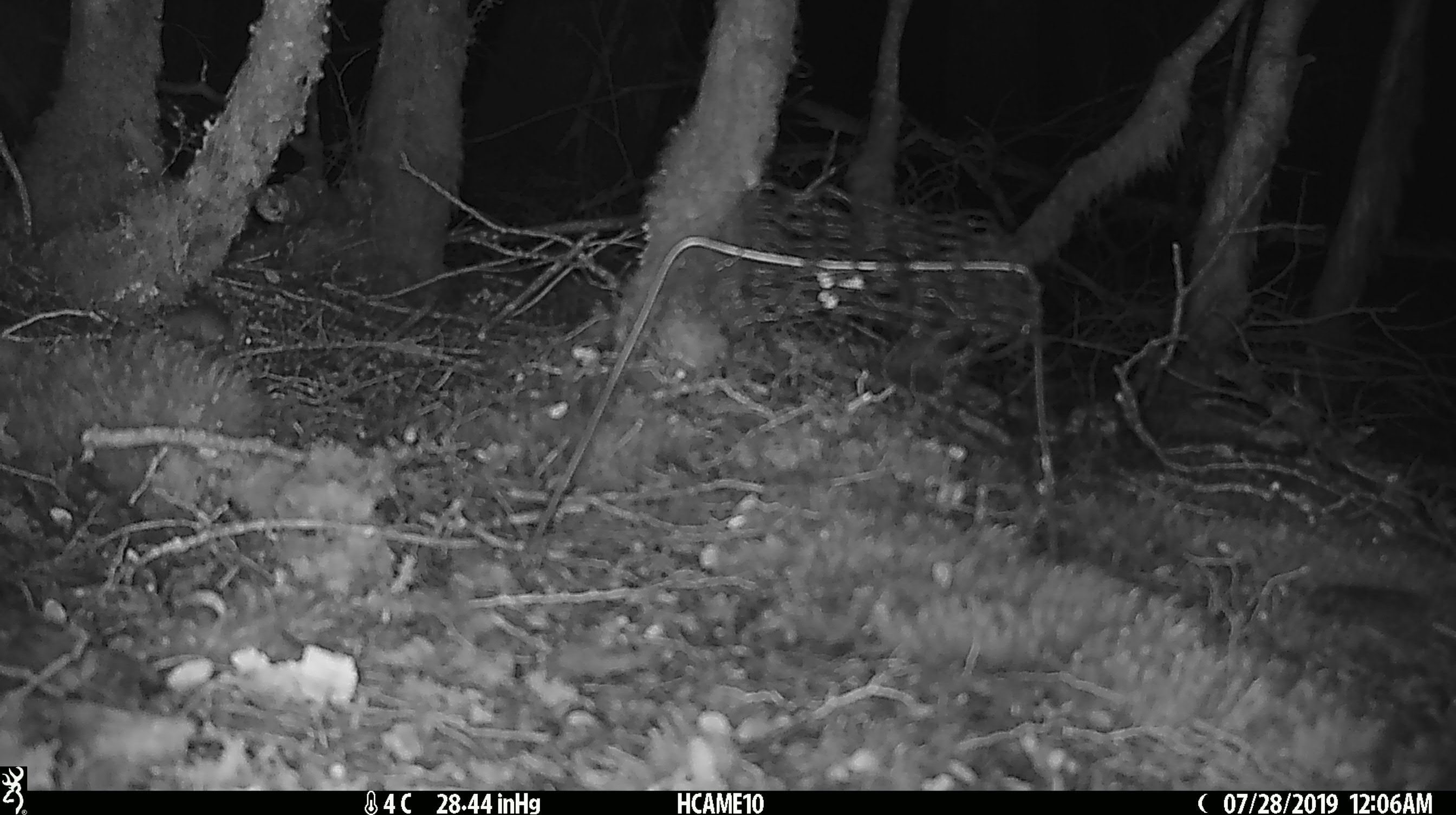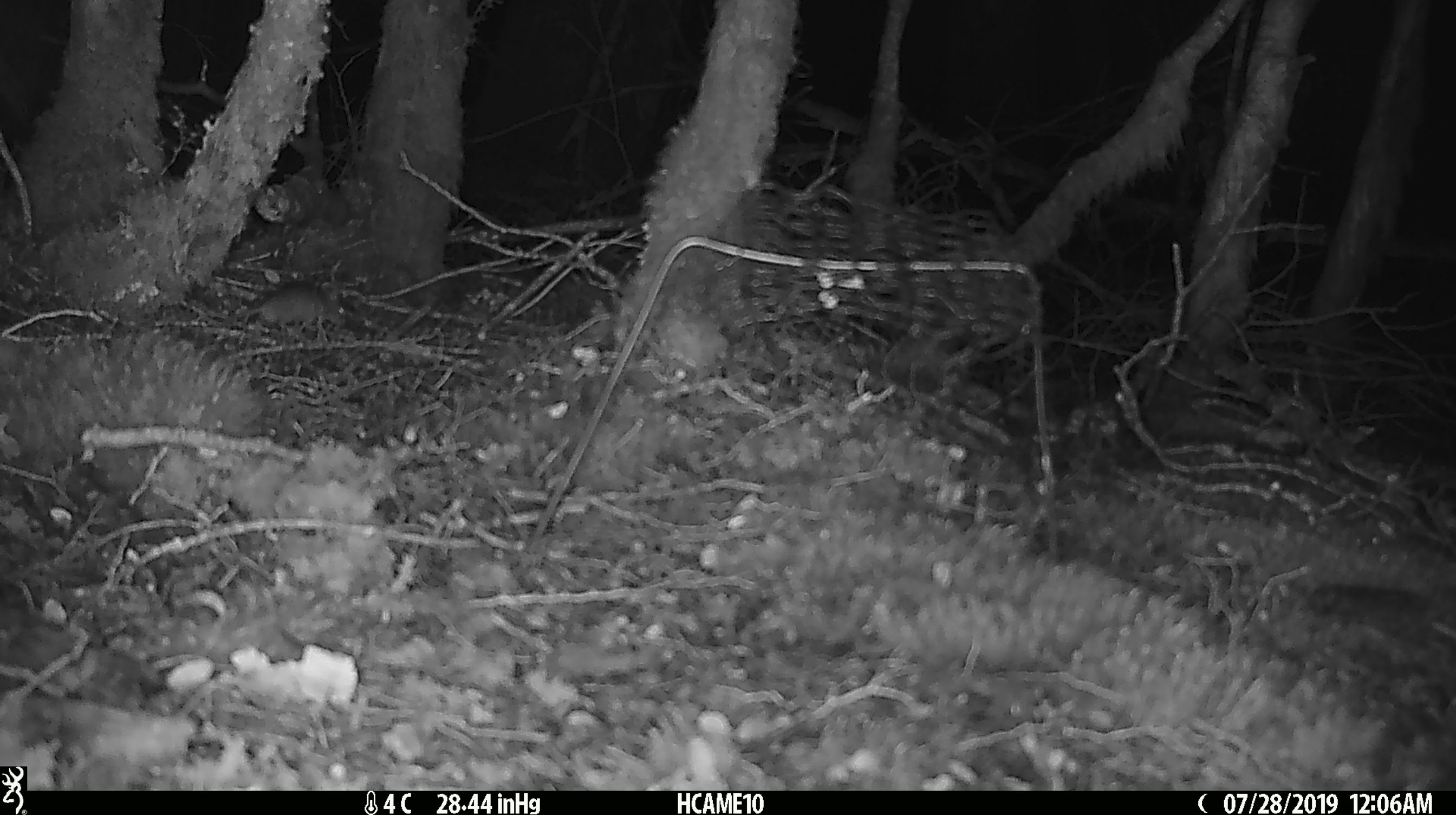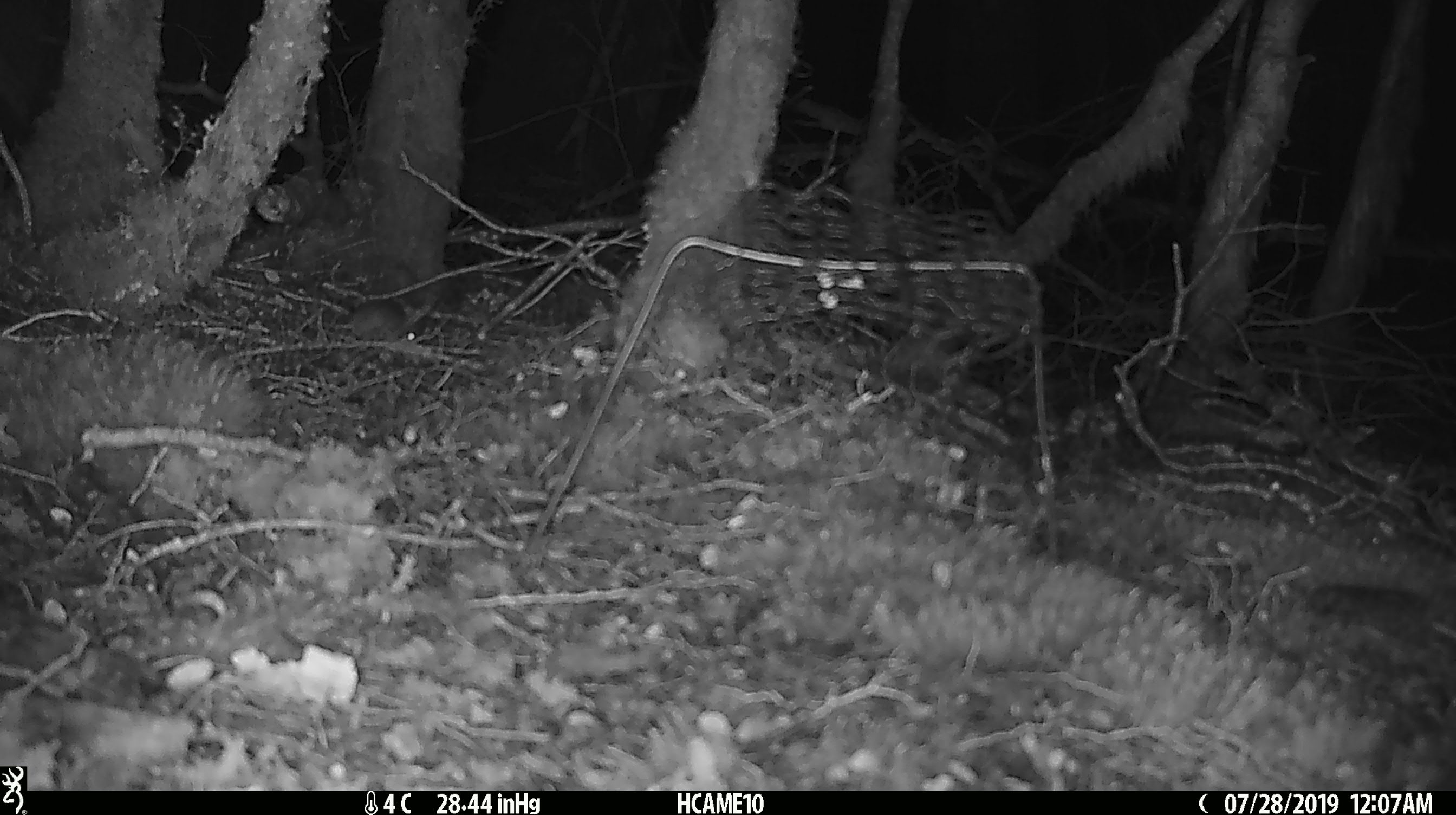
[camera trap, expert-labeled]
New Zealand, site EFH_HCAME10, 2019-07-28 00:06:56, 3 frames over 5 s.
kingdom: Animalia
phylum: Chordata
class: Mammalia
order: Rodentia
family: Muridae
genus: Mus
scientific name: Mus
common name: mouse